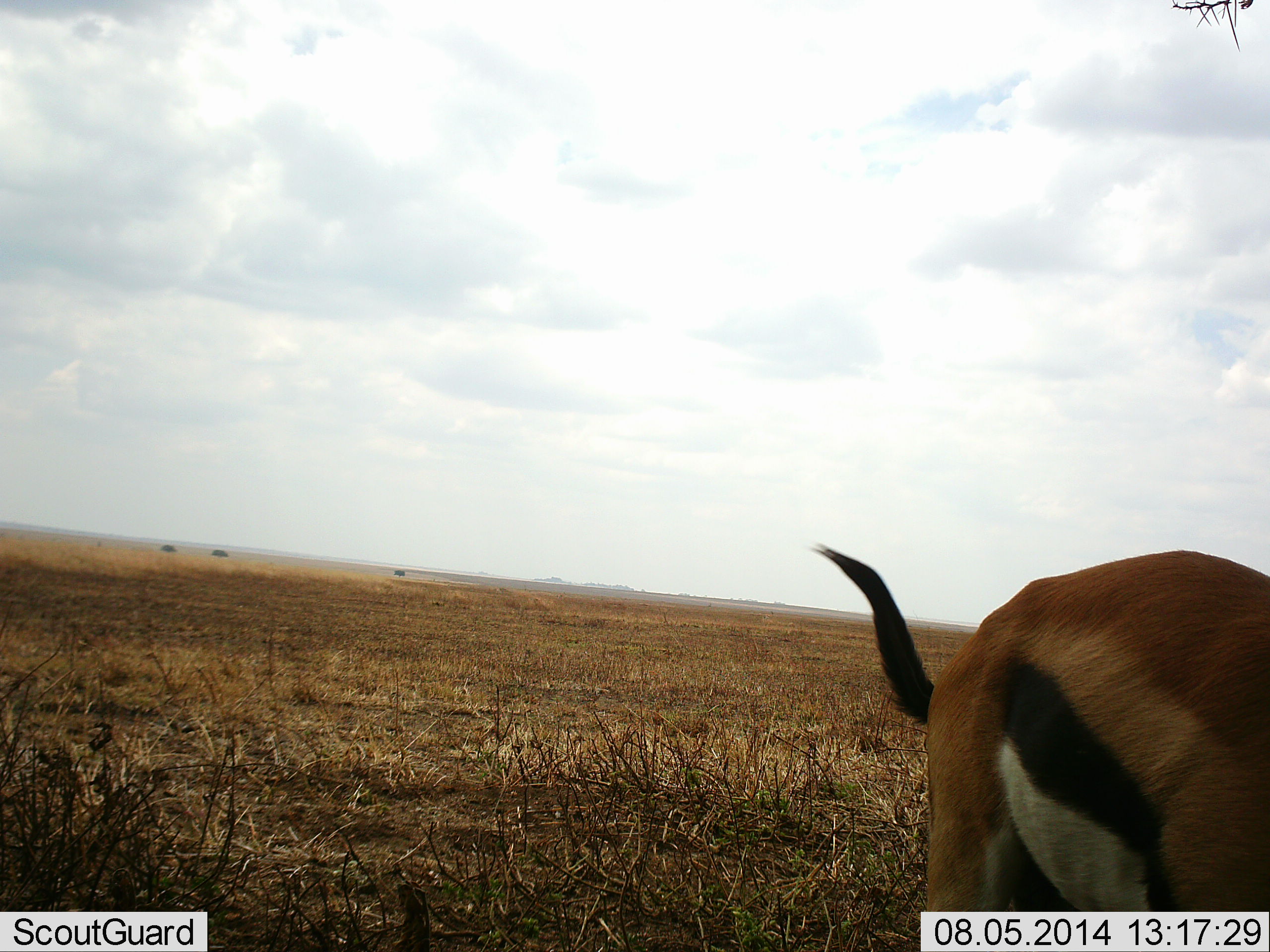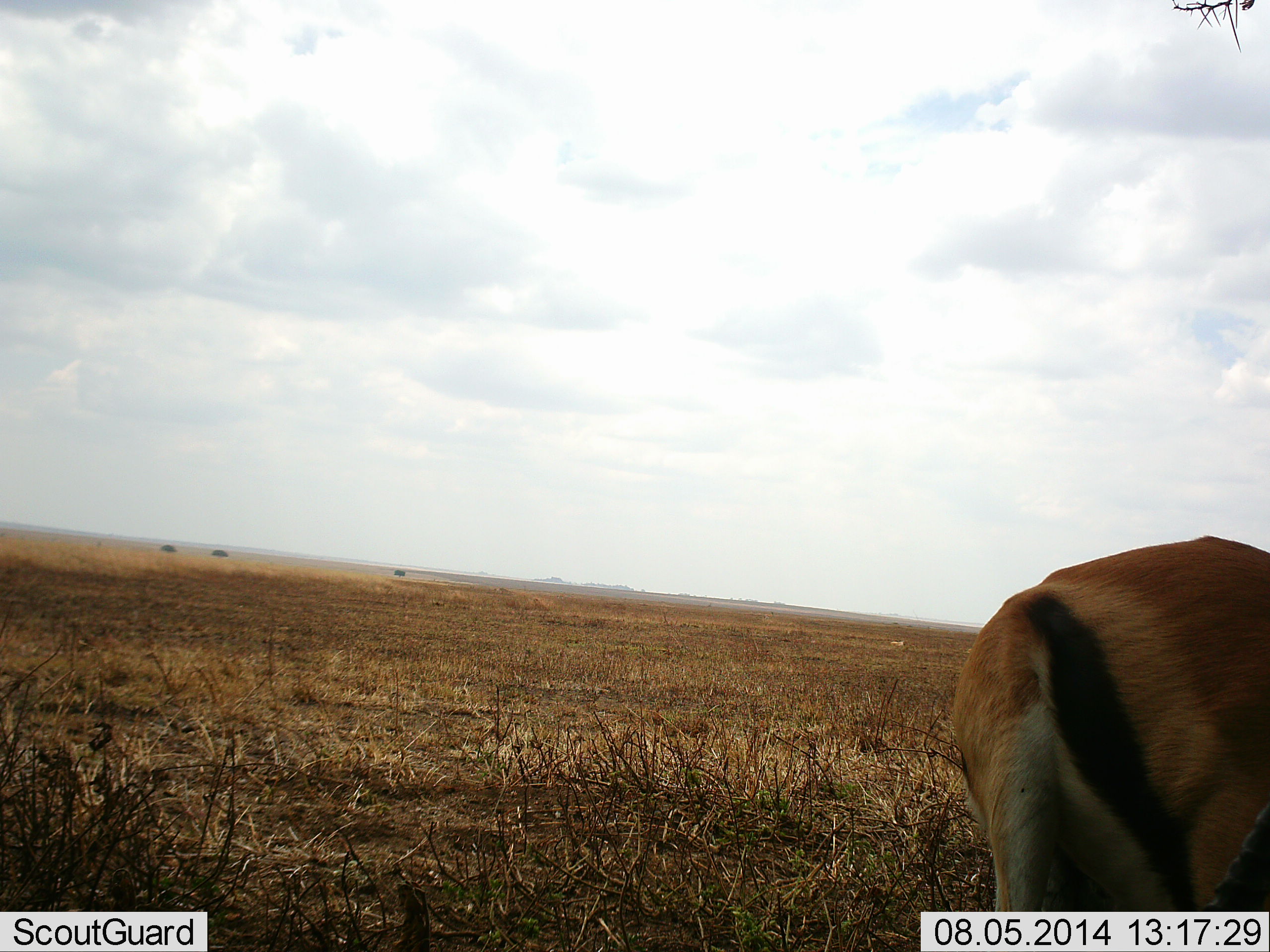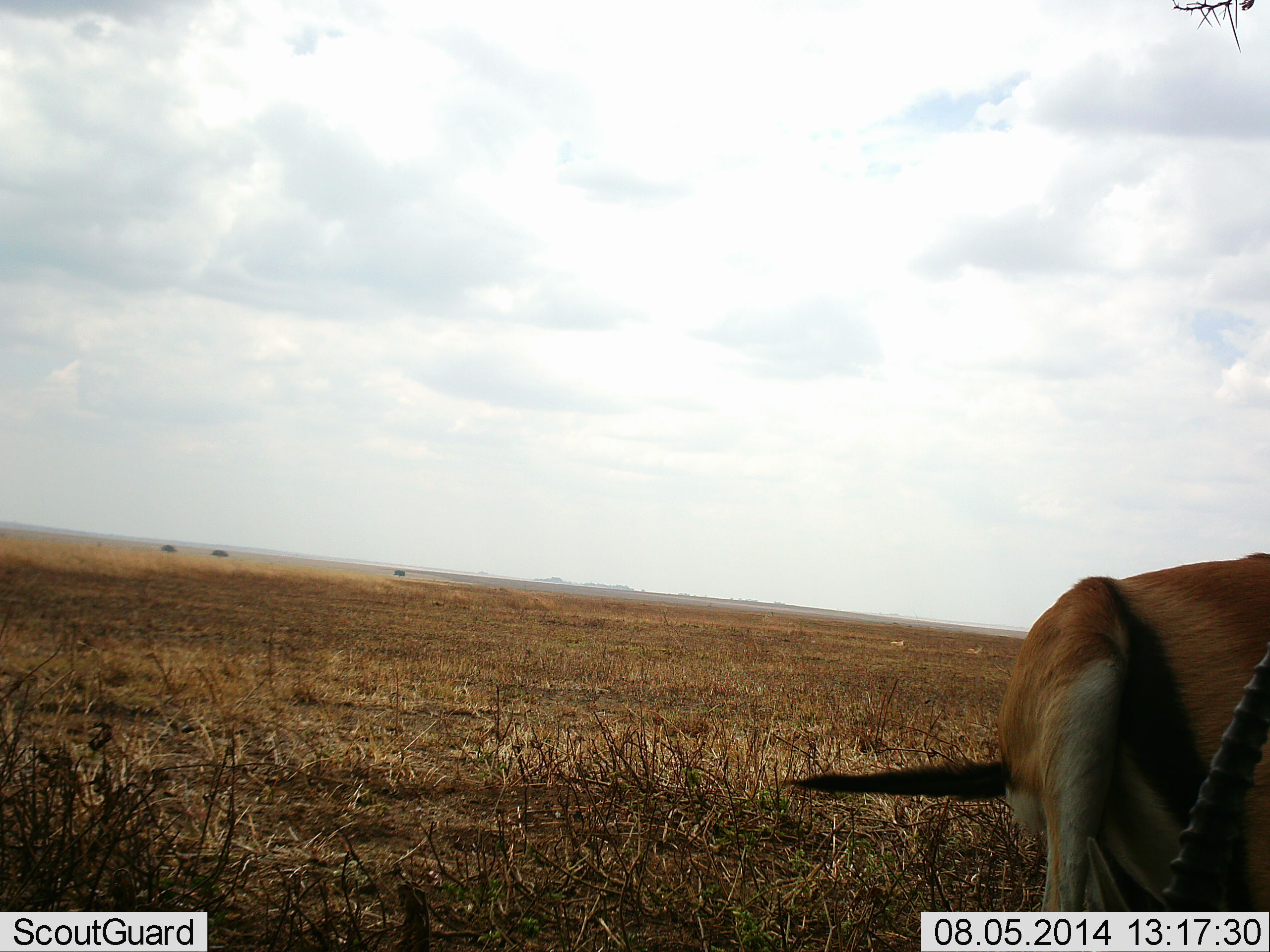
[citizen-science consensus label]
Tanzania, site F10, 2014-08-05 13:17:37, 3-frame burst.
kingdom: Animalia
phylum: Chordata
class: Mammalia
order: Artiodactyla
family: Bovidae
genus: Eudorcas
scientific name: Eudorcas thomsonii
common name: thomson's gazelle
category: gazellethomsons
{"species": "gazellethomsons (thomson's gazelle) (Eudorcas thomsonii)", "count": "1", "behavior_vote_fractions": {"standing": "50%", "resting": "0%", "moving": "20%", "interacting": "0%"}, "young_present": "0%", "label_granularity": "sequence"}